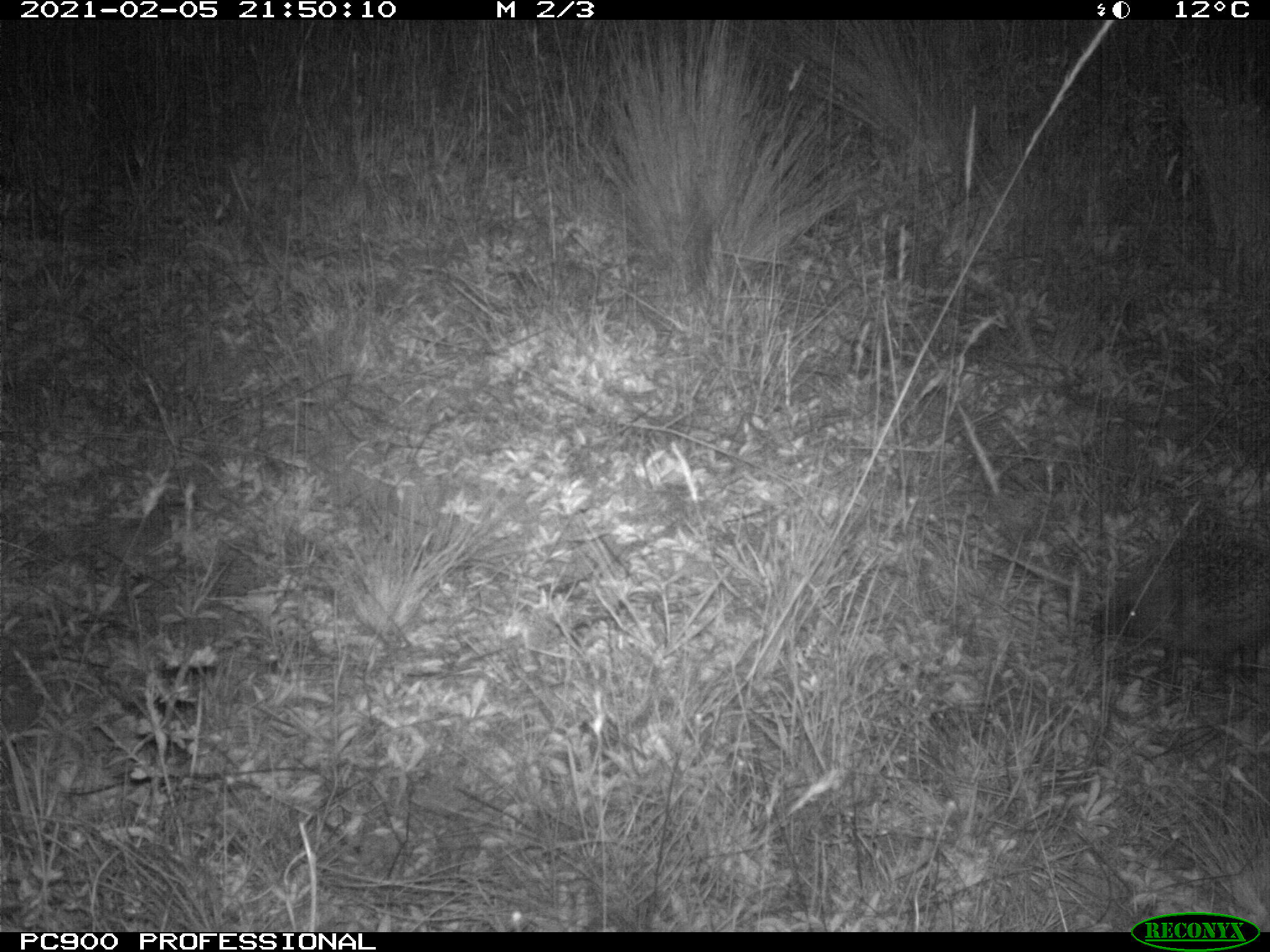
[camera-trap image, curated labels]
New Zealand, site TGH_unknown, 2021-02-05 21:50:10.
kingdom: Animalia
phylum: Chordata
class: Mammalia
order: Eulipotyphla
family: Erinaceidae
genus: Erinaceus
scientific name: Erinaceus europaeus europaeus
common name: european hedgehog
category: hedgehog